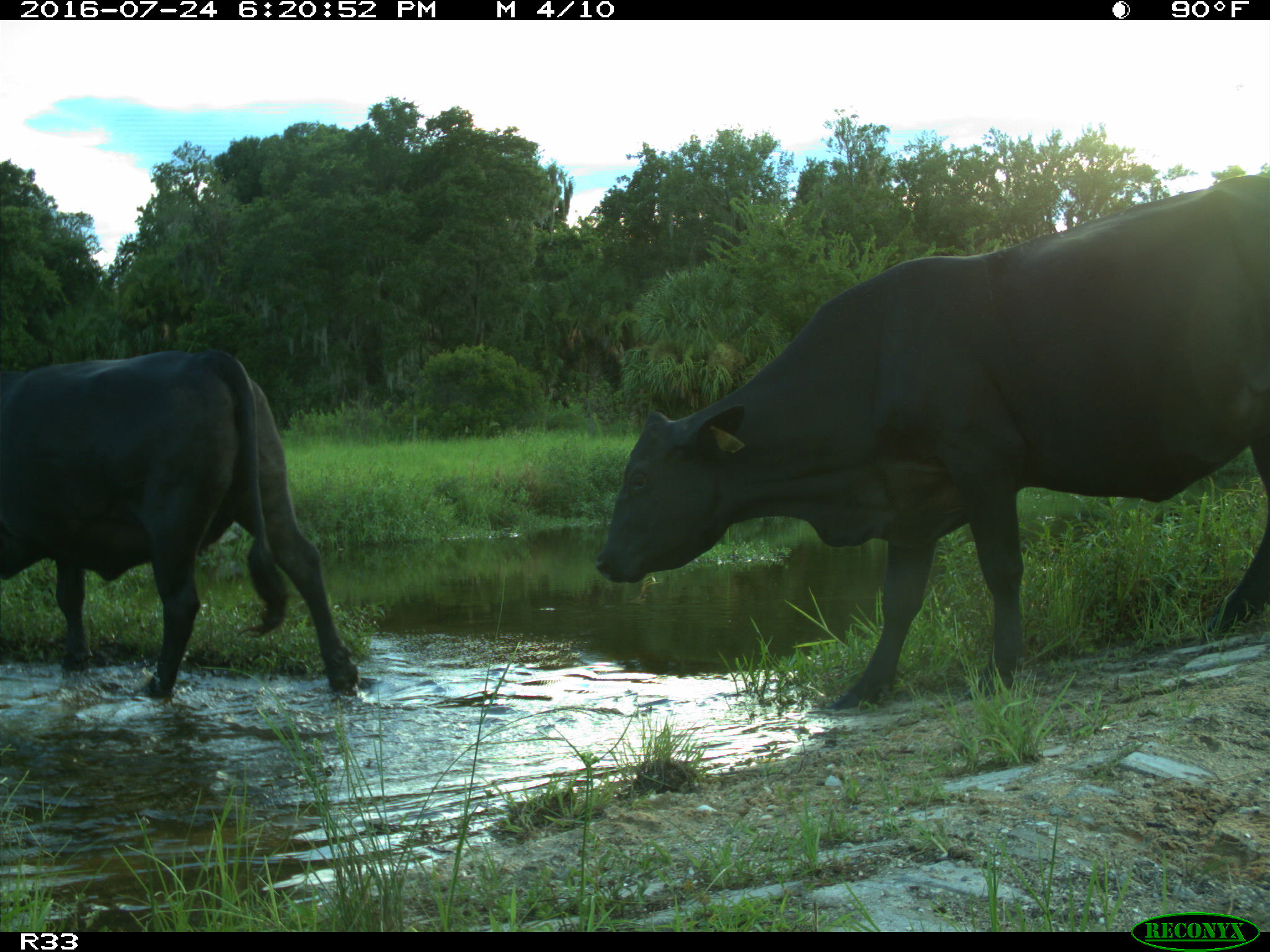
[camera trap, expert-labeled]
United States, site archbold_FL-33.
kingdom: Animalia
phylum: Chordata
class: Mammalia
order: Artiodactyla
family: Bovidae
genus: Bos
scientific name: Bos taurus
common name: domestic cow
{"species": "Bos taurus (domestic cow)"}